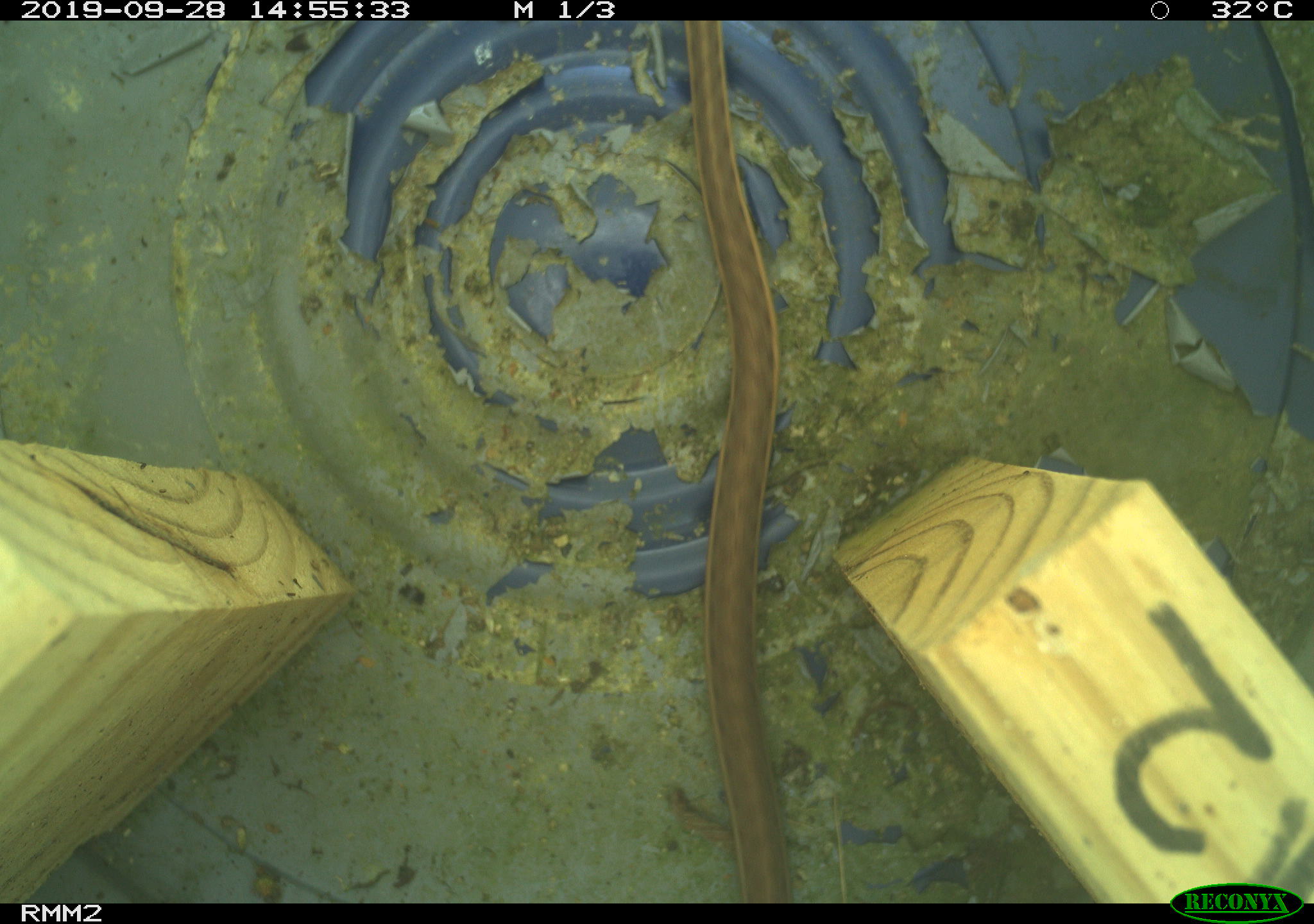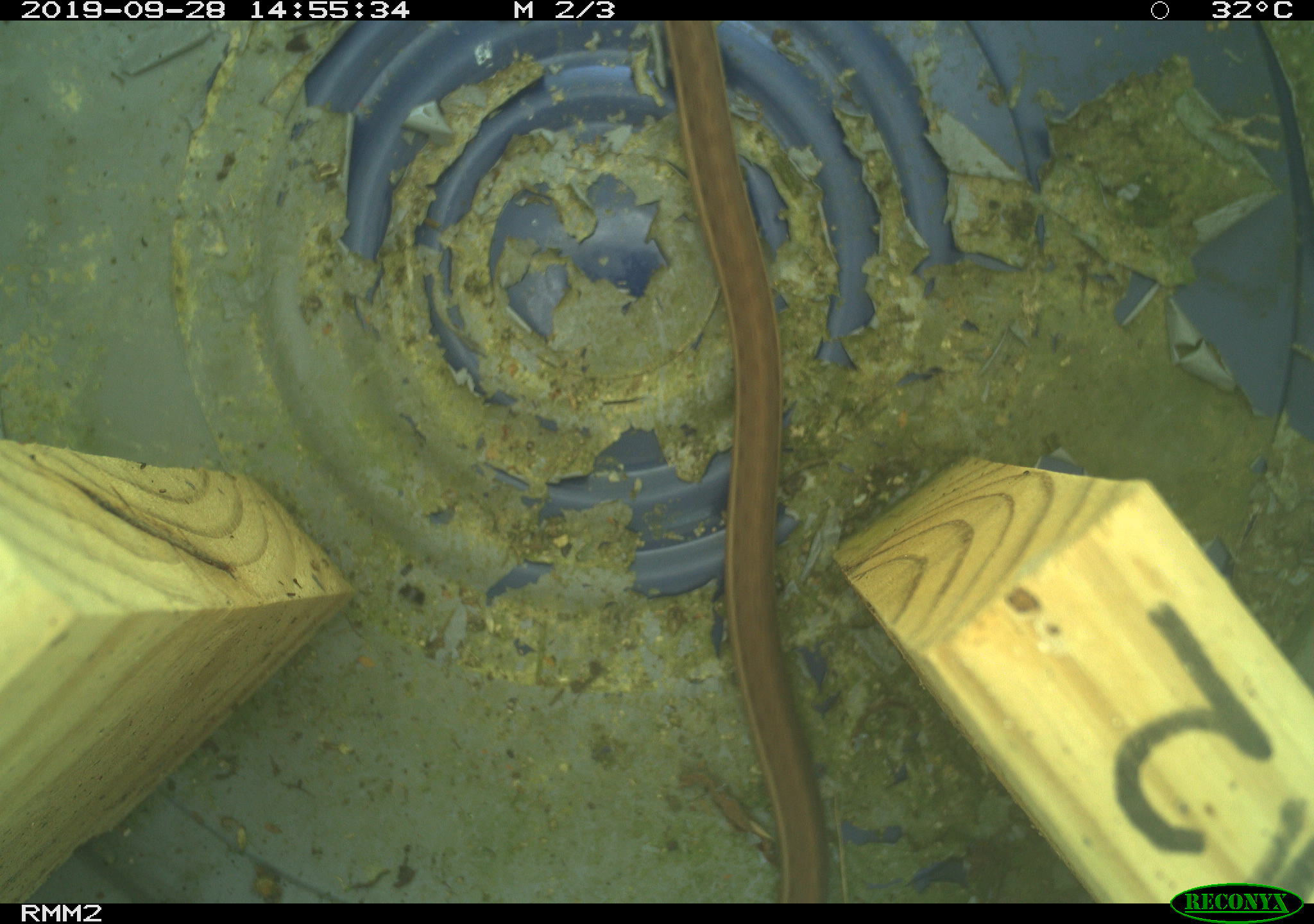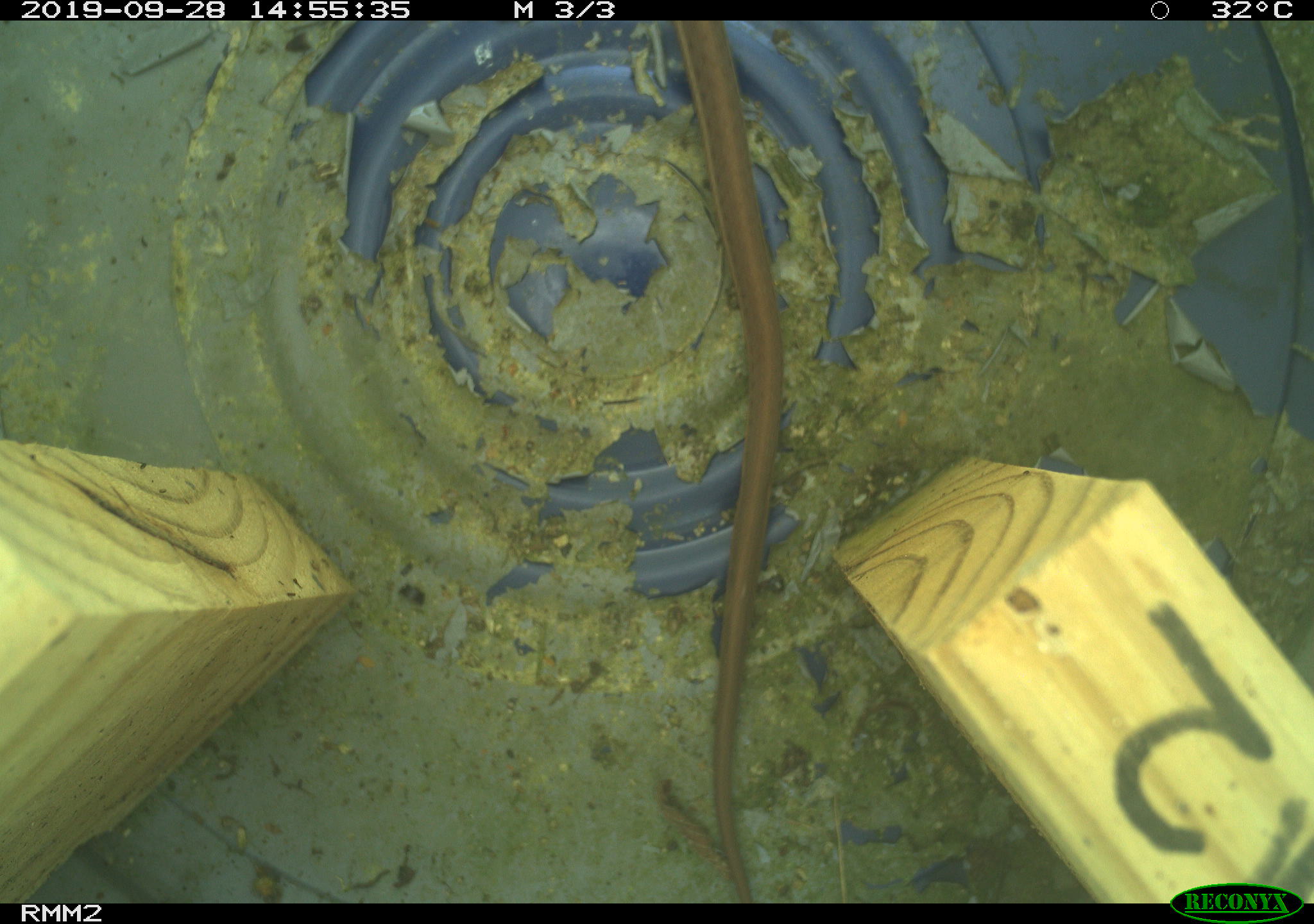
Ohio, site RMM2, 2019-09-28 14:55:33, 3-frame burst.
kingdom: Animalia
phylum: Chordata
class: Reptilia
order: Squamata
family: Colubridae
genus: Thamnophis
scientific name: Thamnophis sirtalis sirtalis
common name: eastern gartersnake